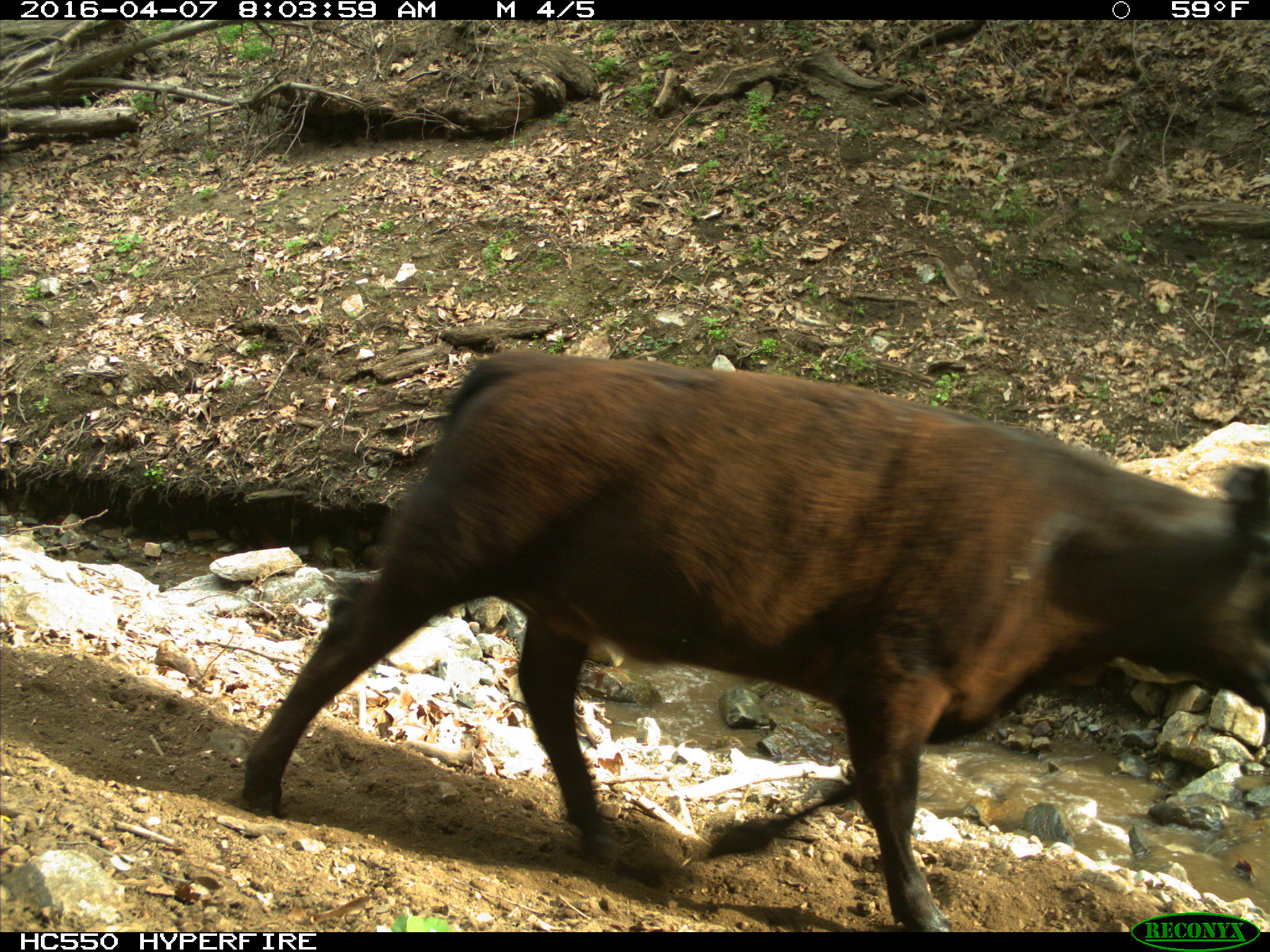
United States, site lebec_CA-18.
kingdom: Animalia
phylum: Chordata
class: Mammalia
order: Artiodactyla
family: Bovidae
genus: Bos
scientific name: Bos taurus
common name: domestic cow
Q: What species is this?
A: Bos taurus (domestic cow).